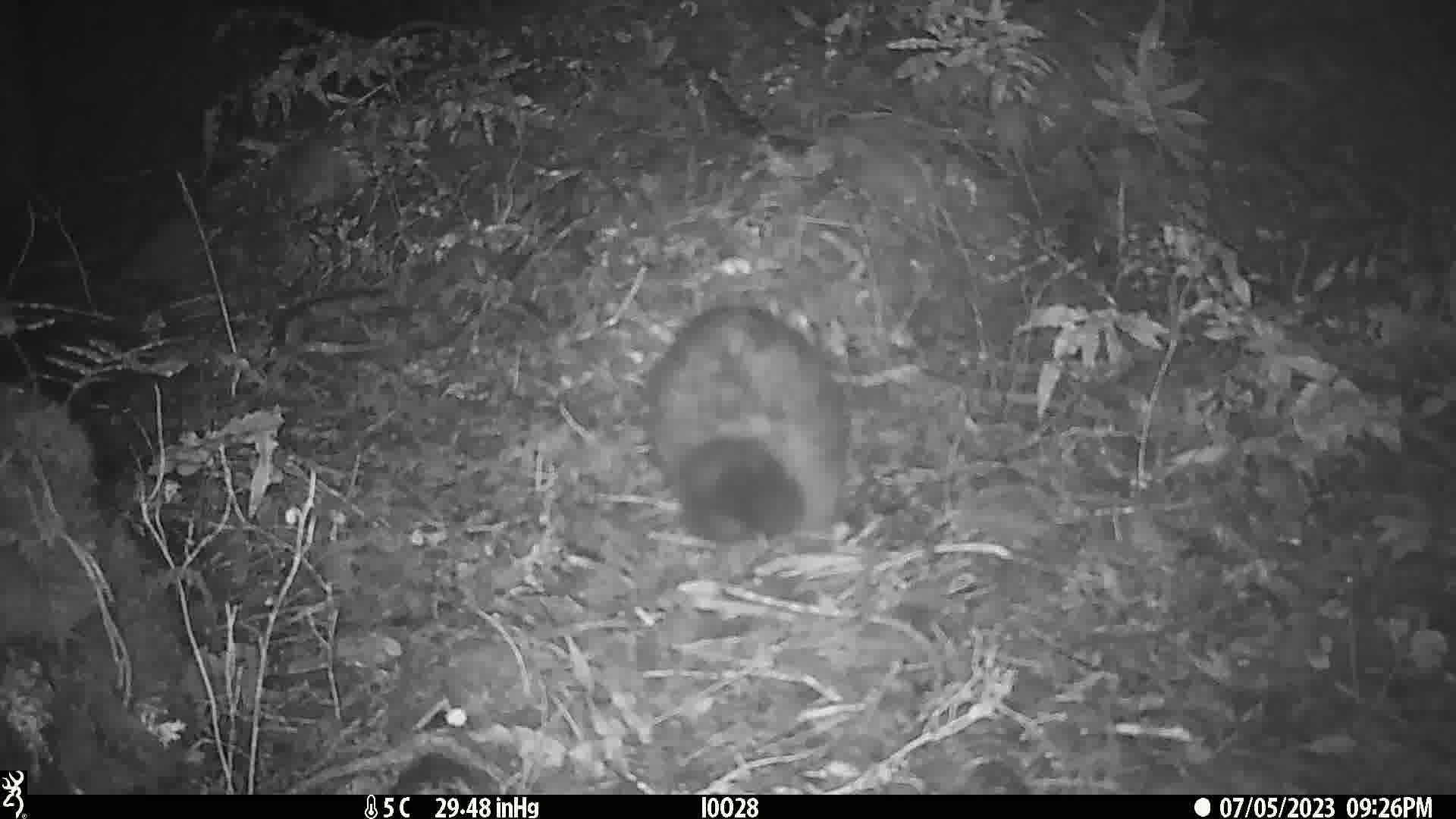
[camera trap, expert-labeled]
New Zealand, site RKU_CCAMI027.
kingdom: Animalia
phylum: Chordata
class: Mammalia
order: Diprotodontia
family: Phalangeridae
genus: Trichosurus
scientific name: Trichosurus vulpecula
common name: common brushtail possum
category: possum